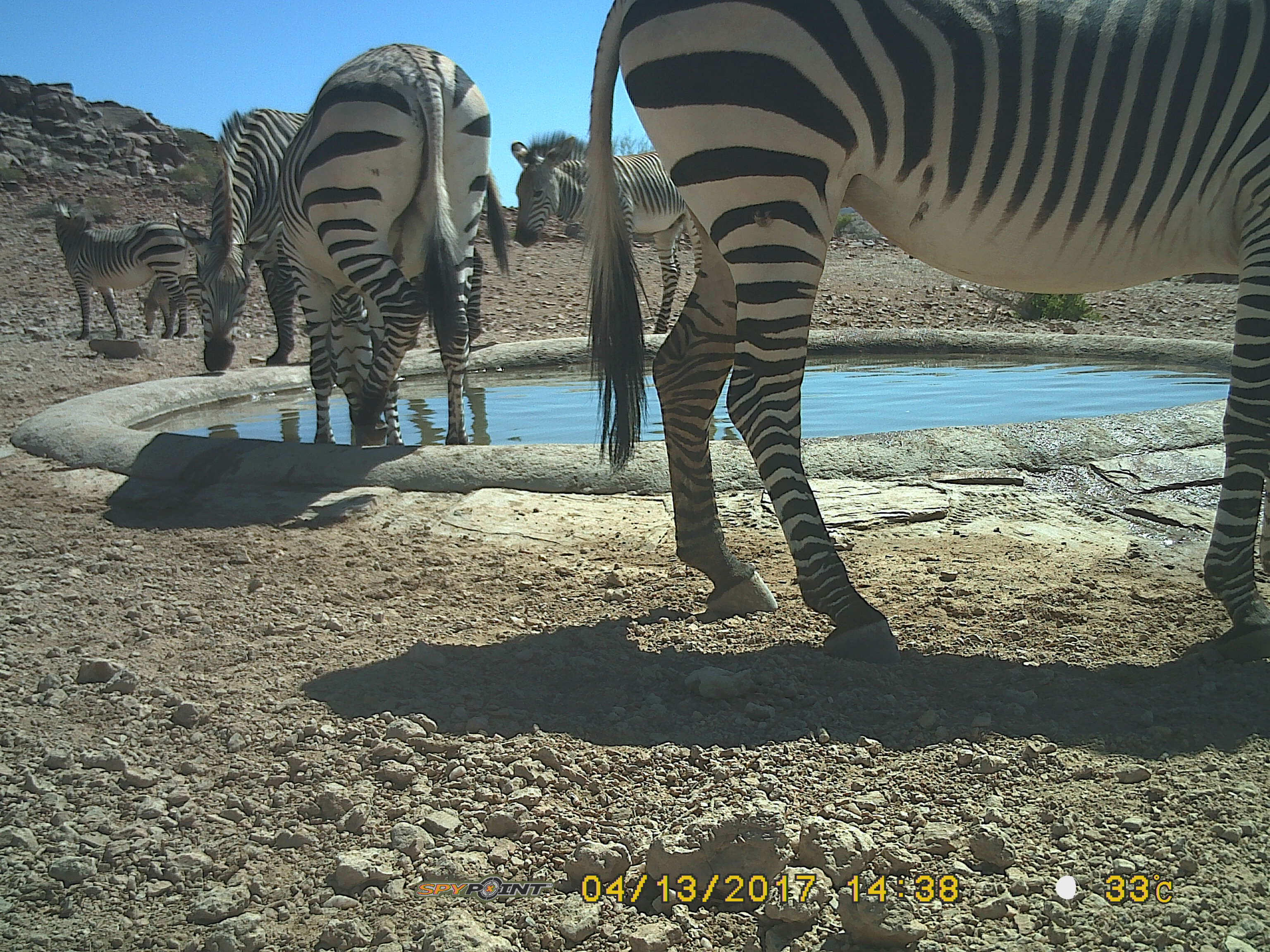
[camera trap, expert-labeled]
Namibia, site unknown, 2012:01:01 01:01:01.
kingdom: Animalia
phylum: Chordata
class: Mammalia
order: Perissodactyla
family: Equidae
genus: Equus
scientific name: Equus zebra hartmannae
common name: hartmann's mountain zebra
Equus zebra hartmannae (hartmann's mountain zebra).